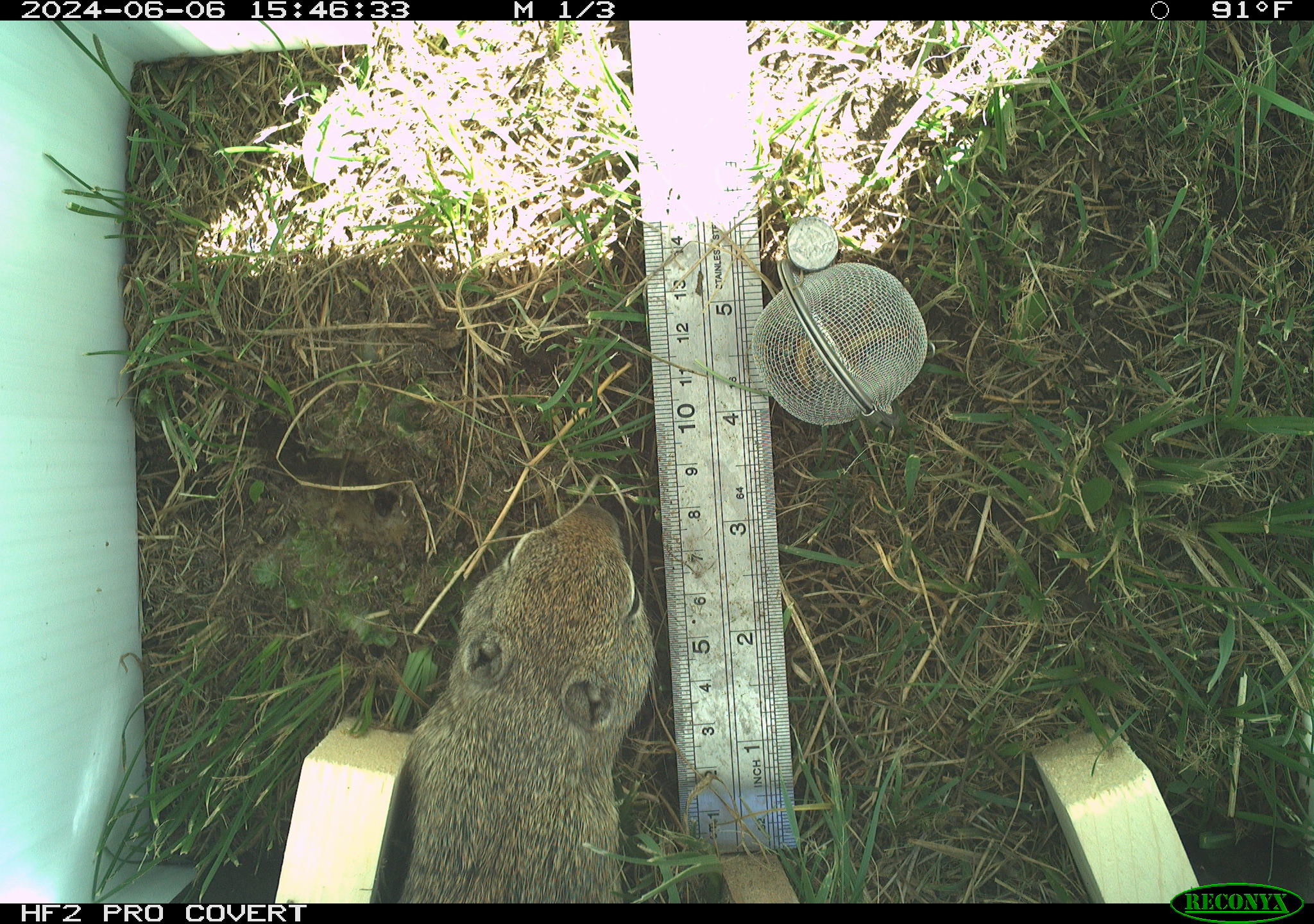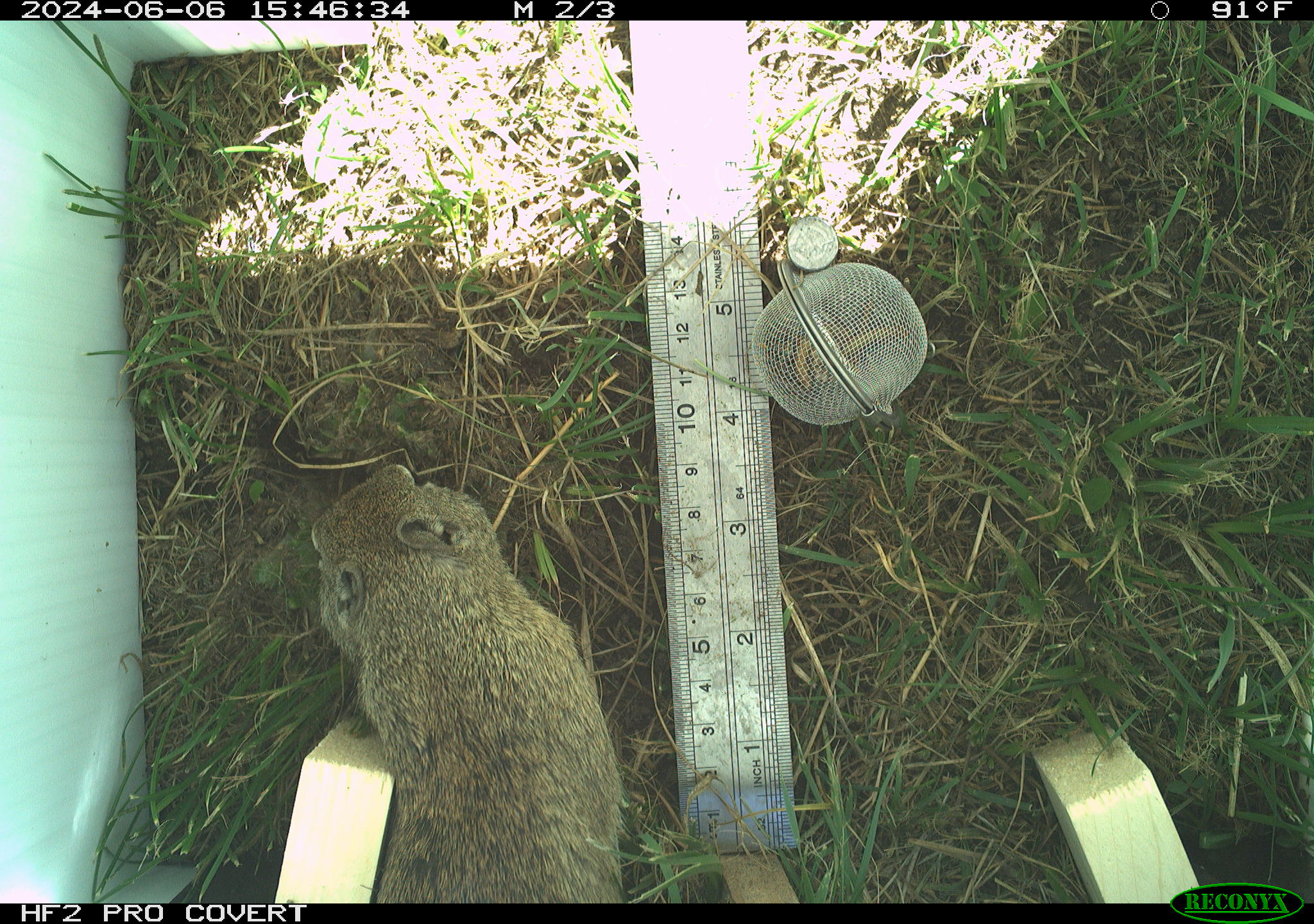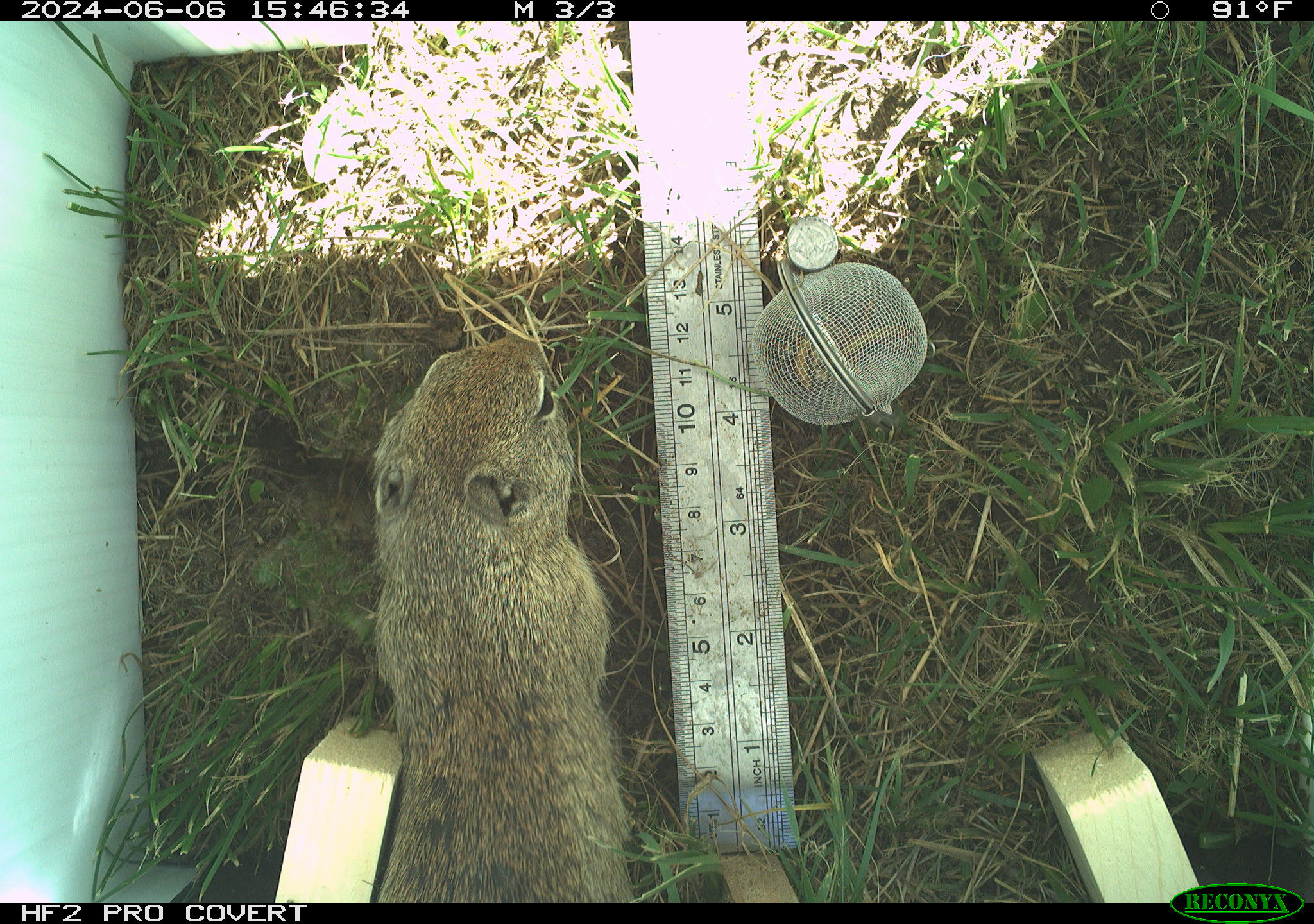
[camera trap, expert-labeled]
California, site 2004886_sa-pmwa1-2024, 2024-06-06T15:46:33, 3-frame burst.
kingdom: Animalia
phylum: Chordata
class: Mammalia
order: Rodentia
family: Sciuridae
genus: Urocitellus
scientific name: Urocitellus beldingi beldingi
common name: belding's ground squirrel